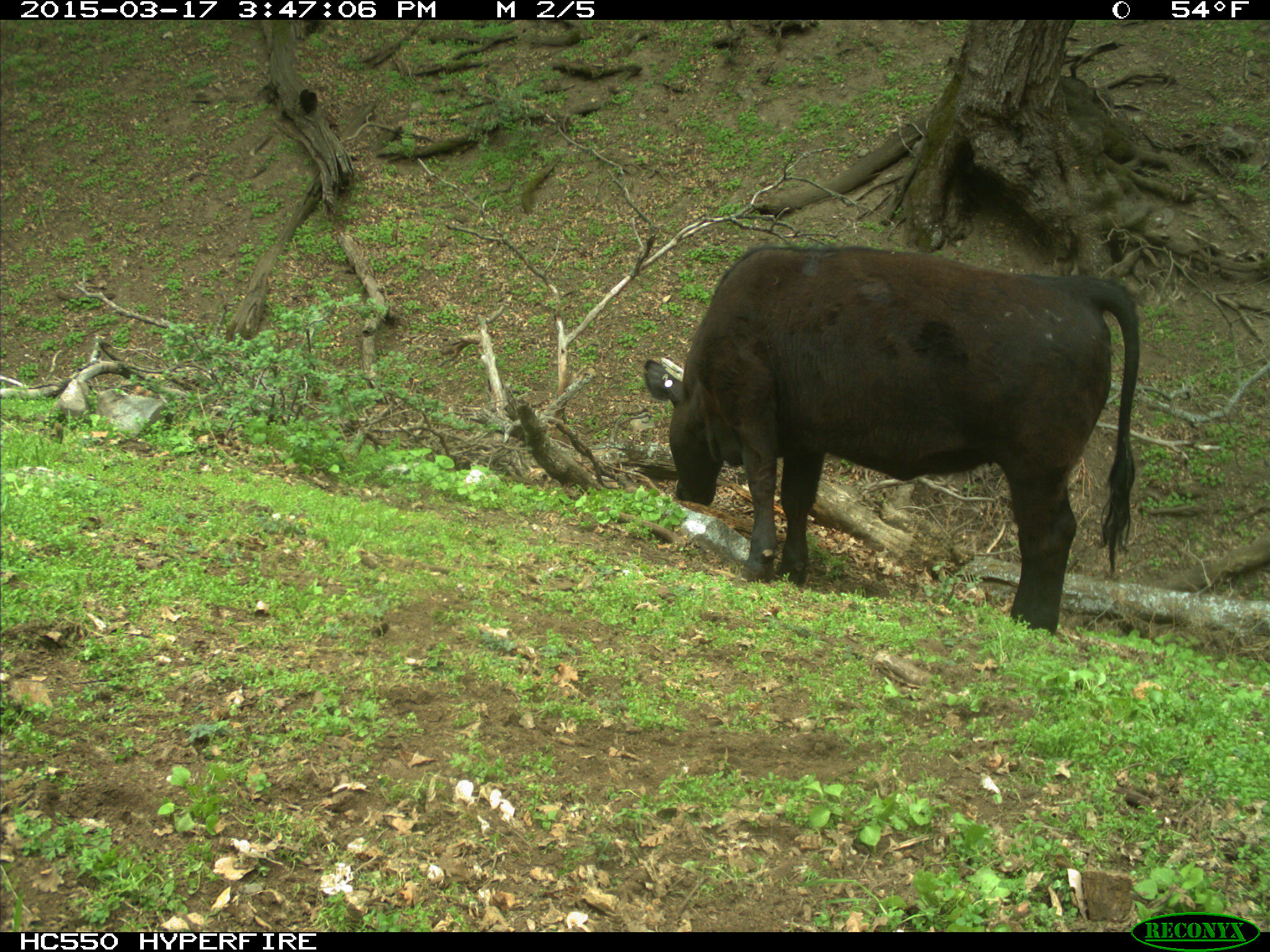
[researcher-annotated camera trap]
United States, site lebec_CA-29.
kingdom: Animalia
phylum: Chordata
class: Mammalia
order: Artiodactyla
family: Bovidae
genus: Bos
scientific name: Bos taurus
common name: domestic cow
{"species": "Bos taurus (domestic cow)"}